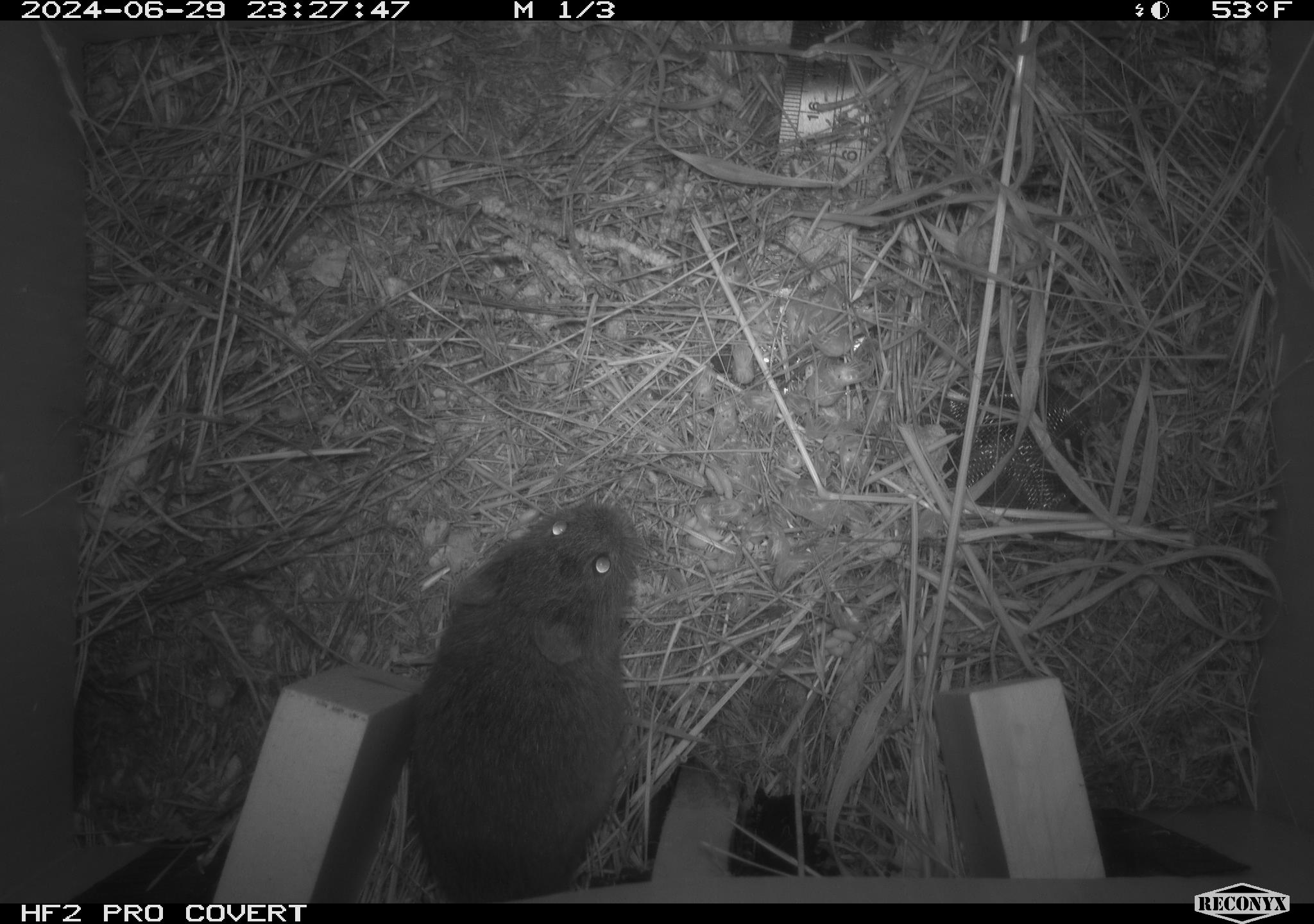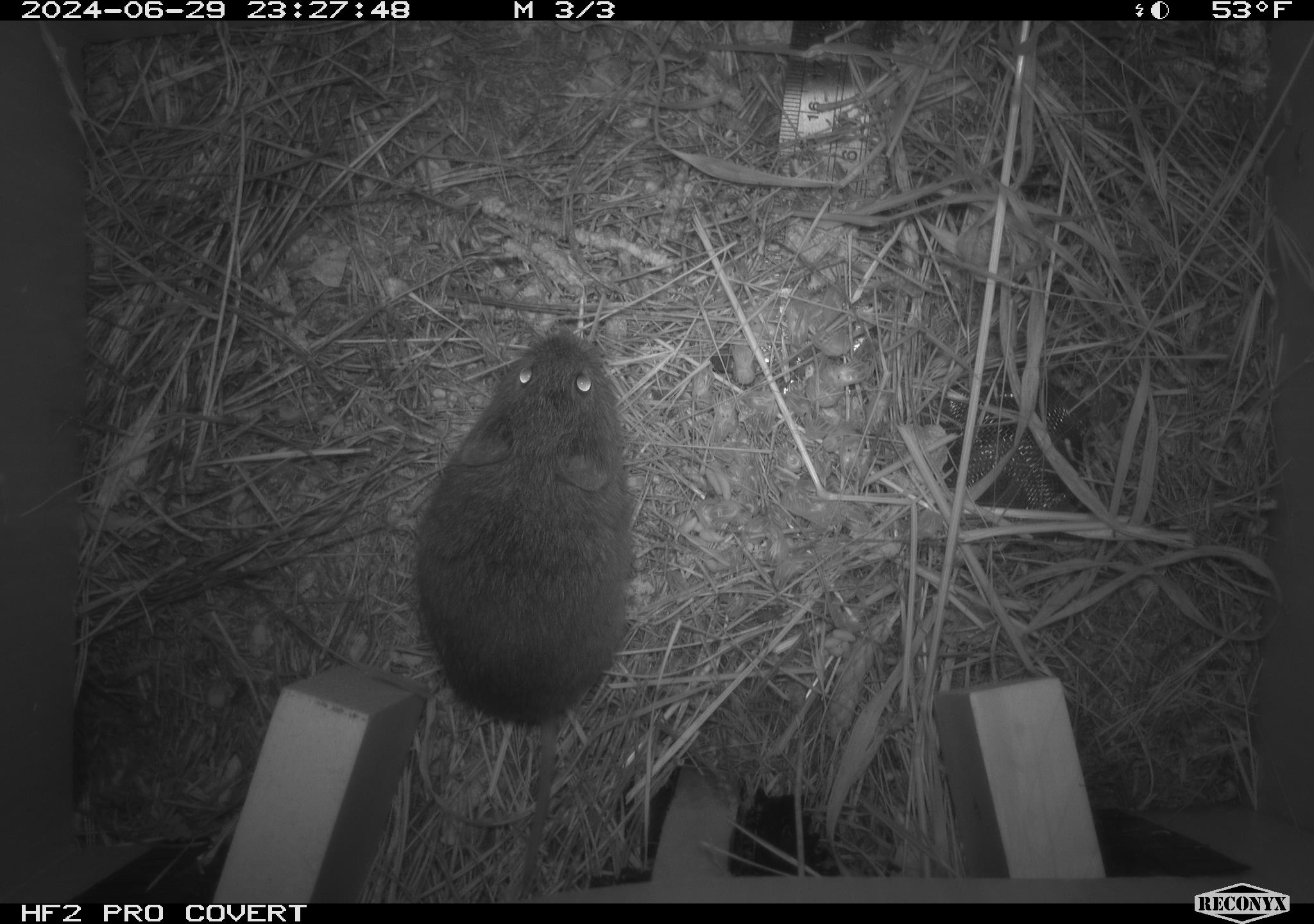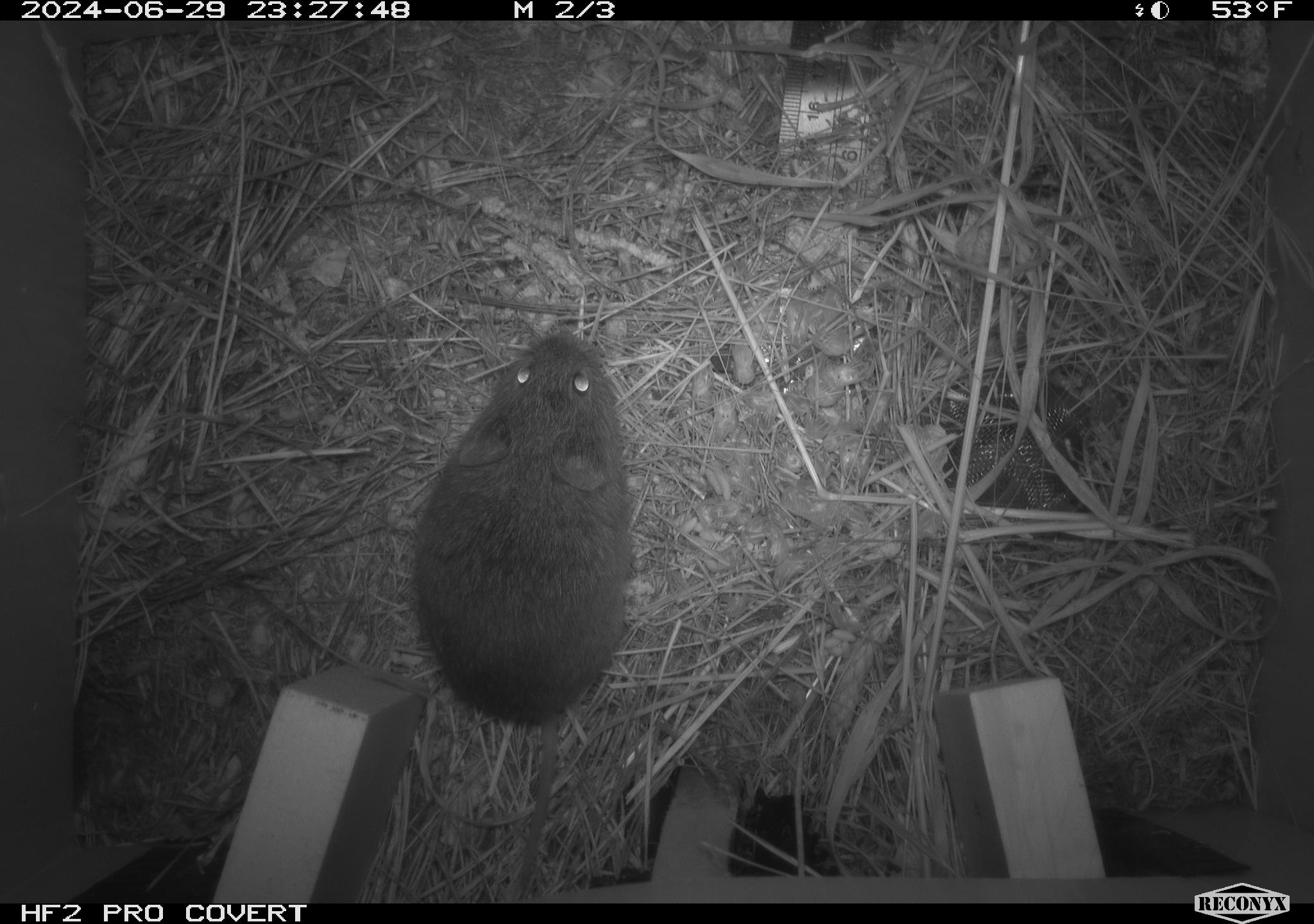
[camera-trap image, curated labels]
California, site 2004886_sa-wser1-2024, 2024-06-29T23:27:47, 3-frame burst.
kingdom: Animalia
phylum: Chordata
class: Mammalia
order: Rodentia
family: Cricetidae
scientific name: Arvicolinae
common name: voles, lemmings, and muskrats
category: arvicolinae subfamily